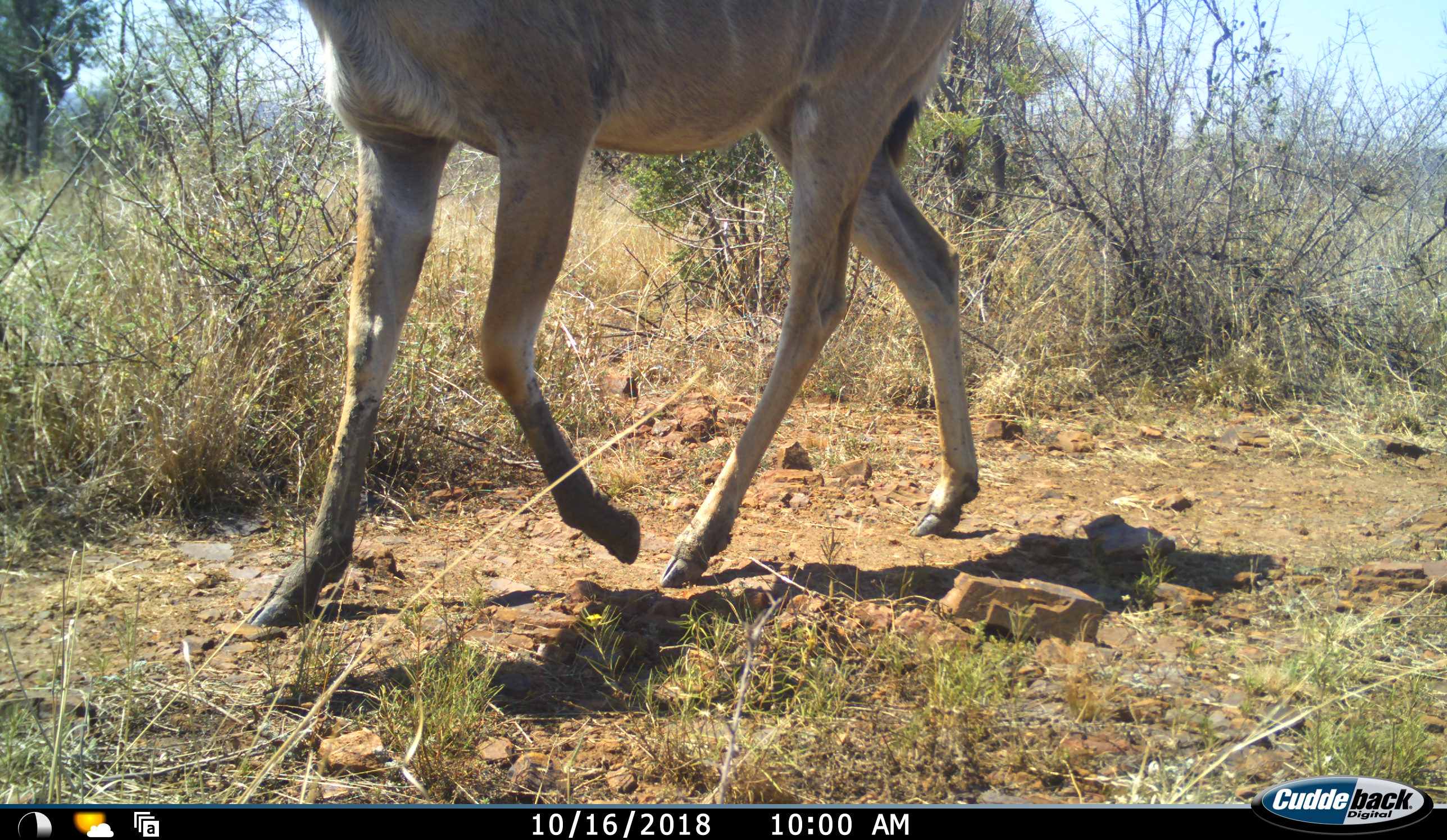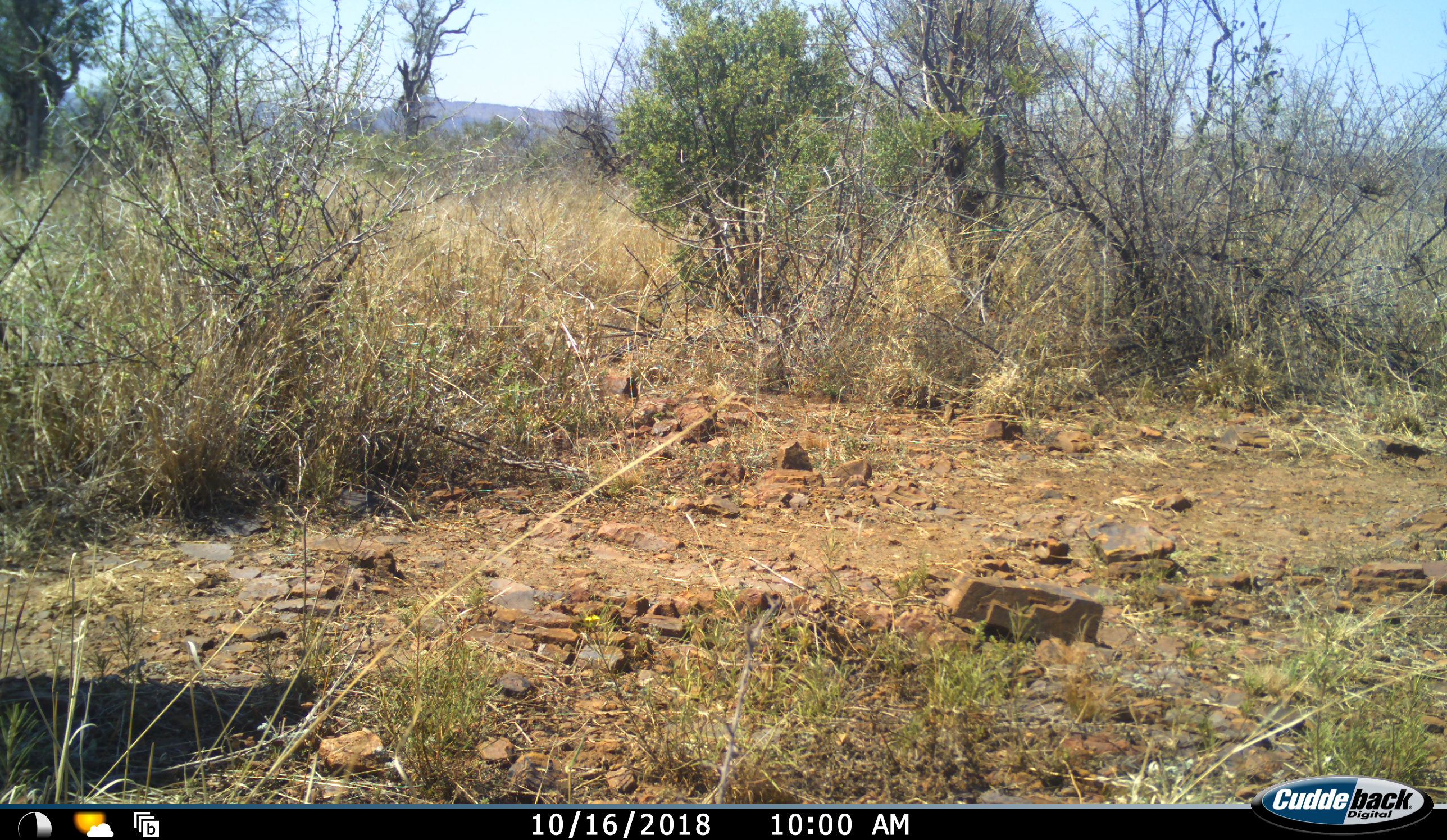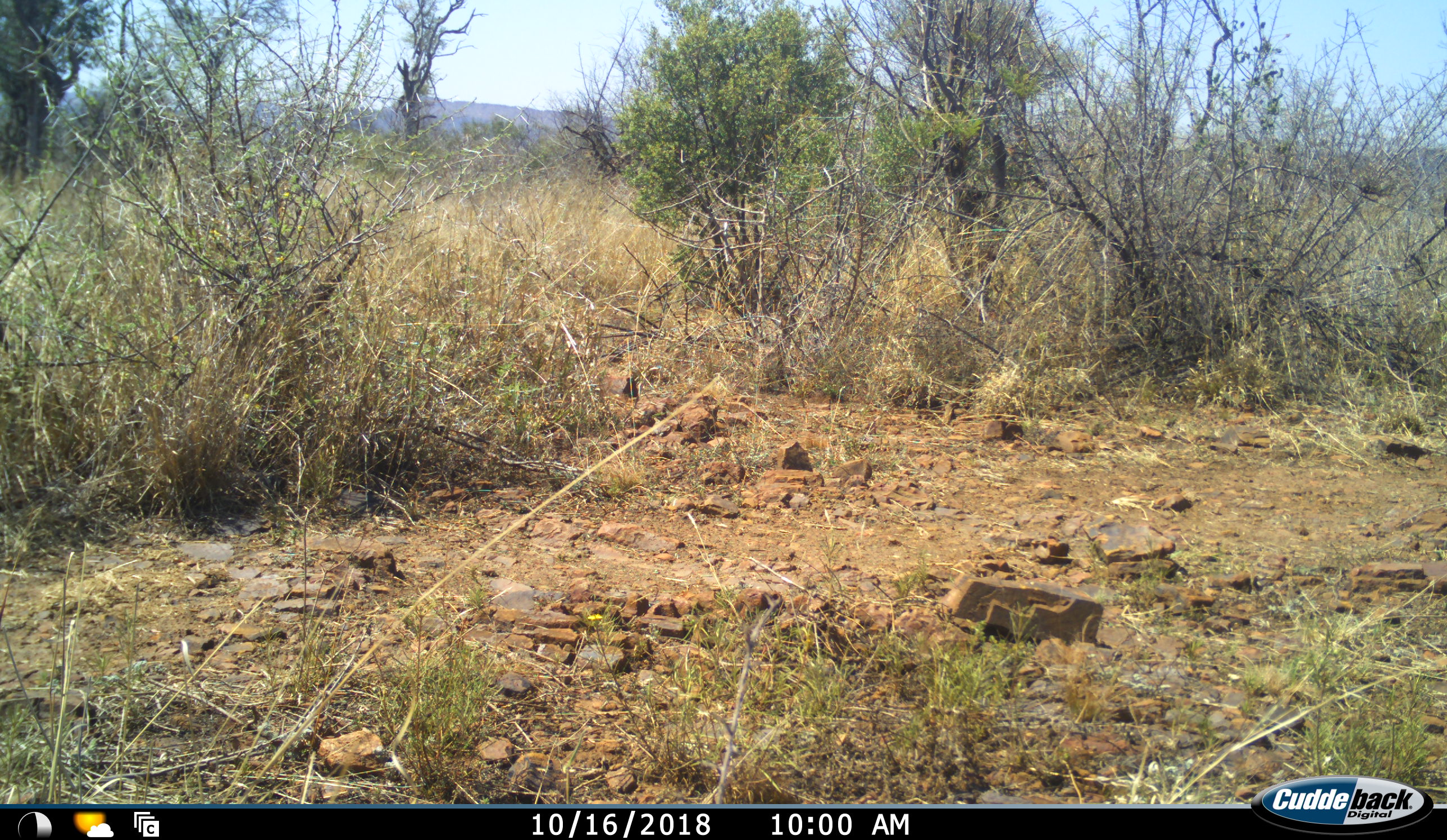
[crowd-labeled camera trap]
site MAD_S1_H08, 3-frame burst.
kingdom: Animalia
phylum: Chordata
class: Mammalia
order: Artiodactyla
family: Bovidae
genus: Tragelaphus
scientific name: Tragelaphus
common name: kudu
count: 1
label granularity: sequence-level